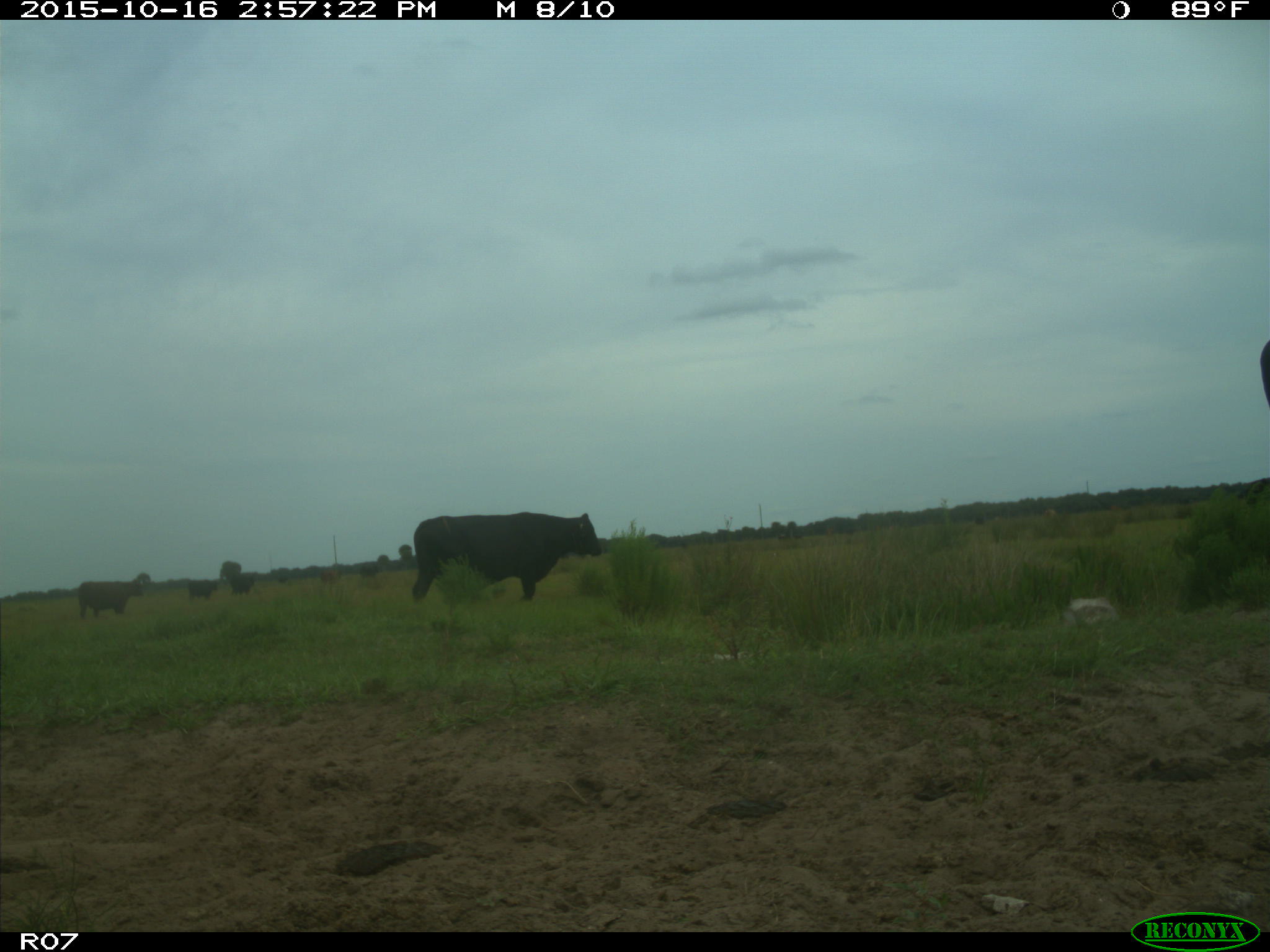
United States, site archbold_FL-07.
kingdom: Animalia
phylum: Chordata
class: Mammalia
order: Artiodactyla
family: Bovidae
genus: Bos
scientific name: Bos taurus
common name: domestic cow